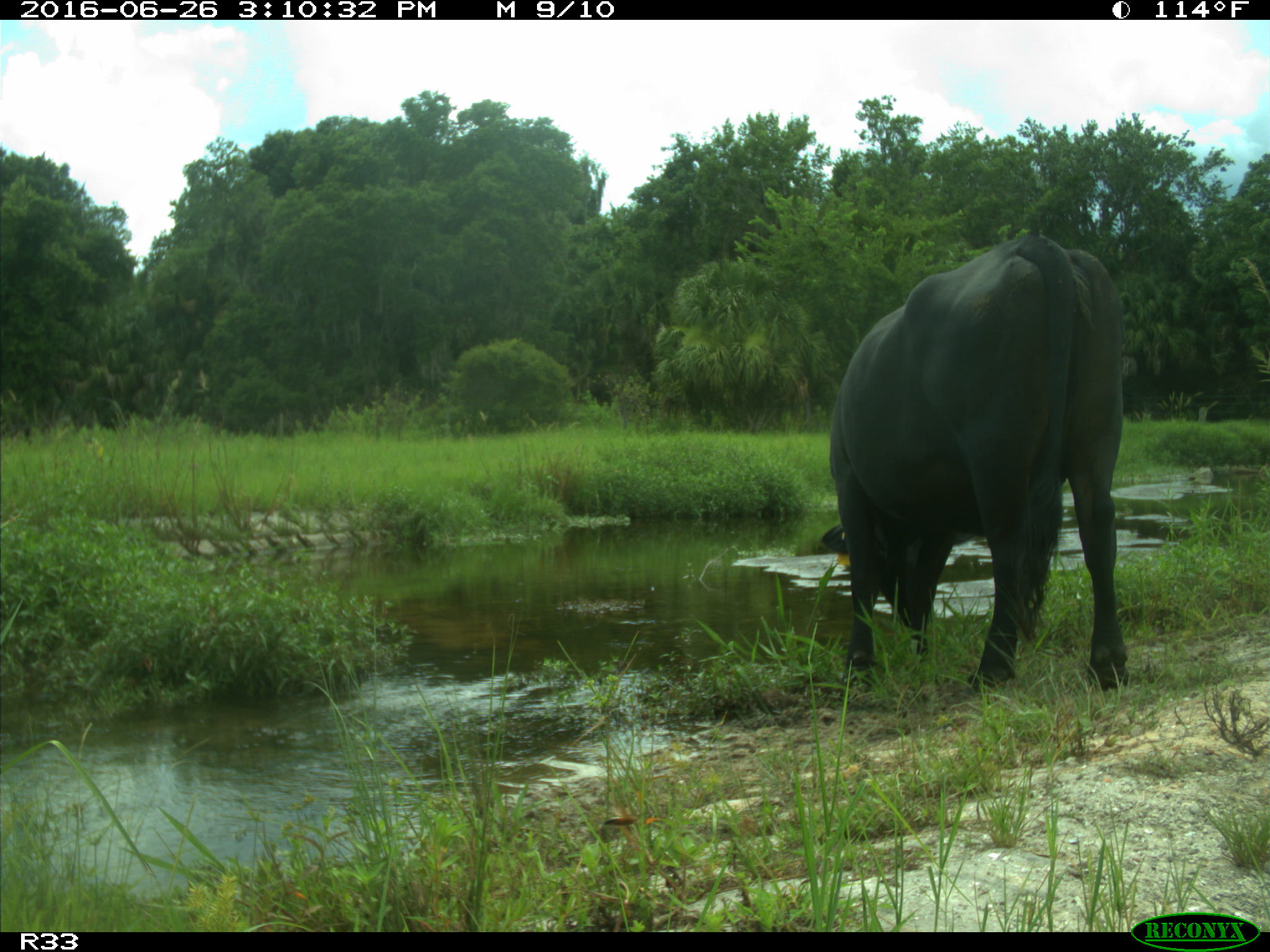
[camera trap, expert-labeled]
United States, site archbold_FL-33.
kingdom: Animalia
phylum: Chordata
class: Mammalia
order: Artiodactyla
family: Bovidae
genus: Bos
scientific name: Bos taurus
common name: domestic cow